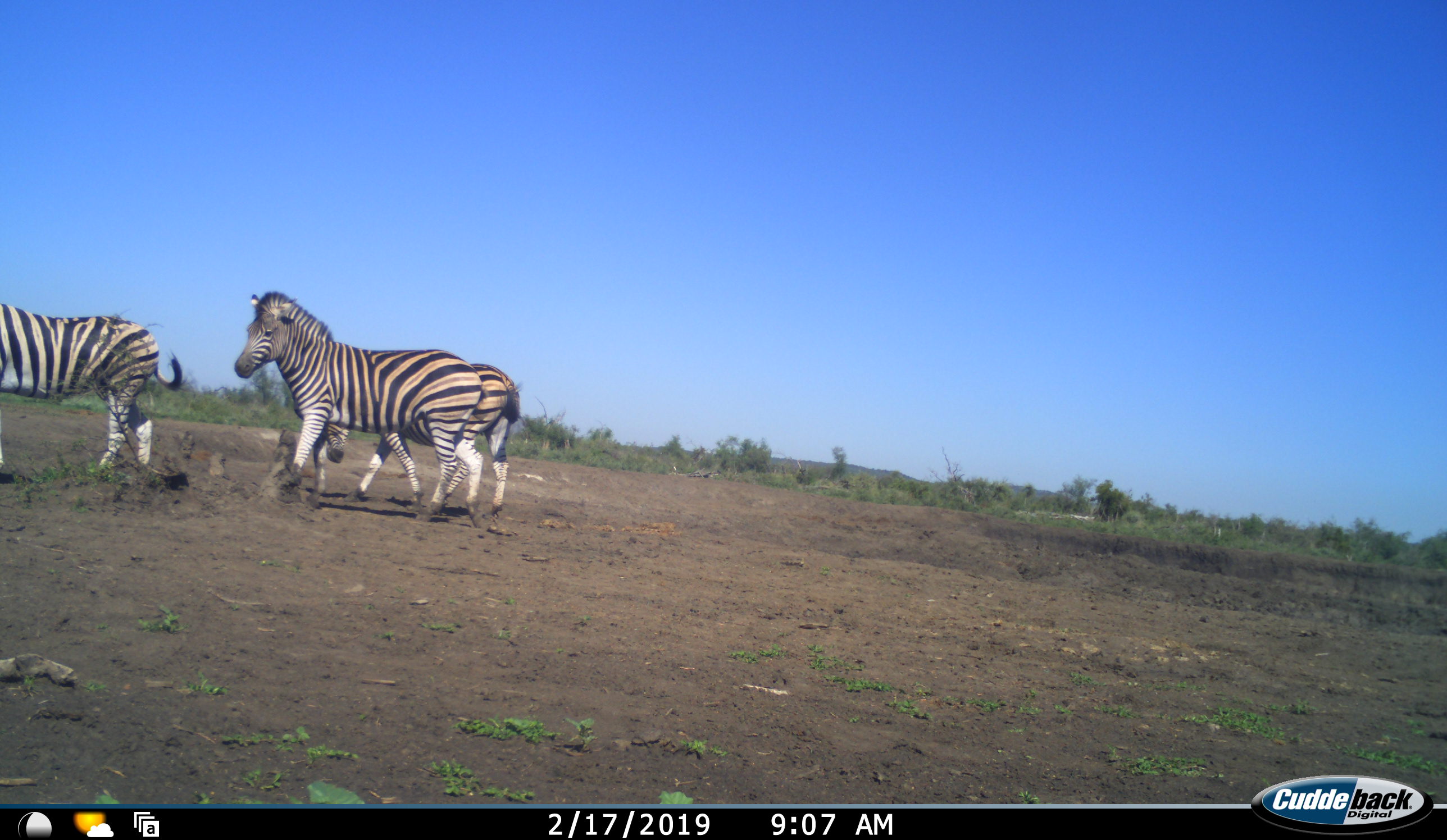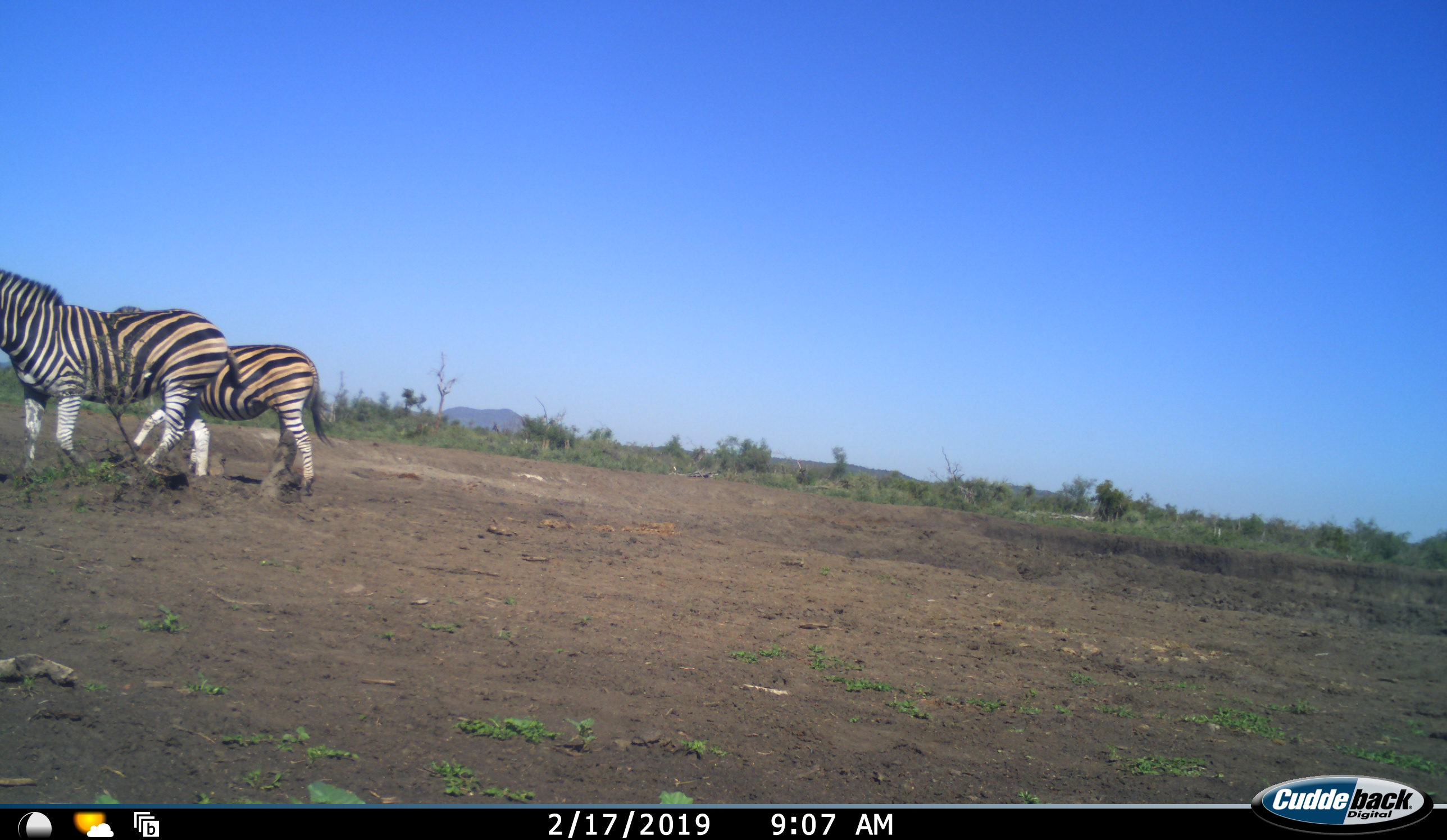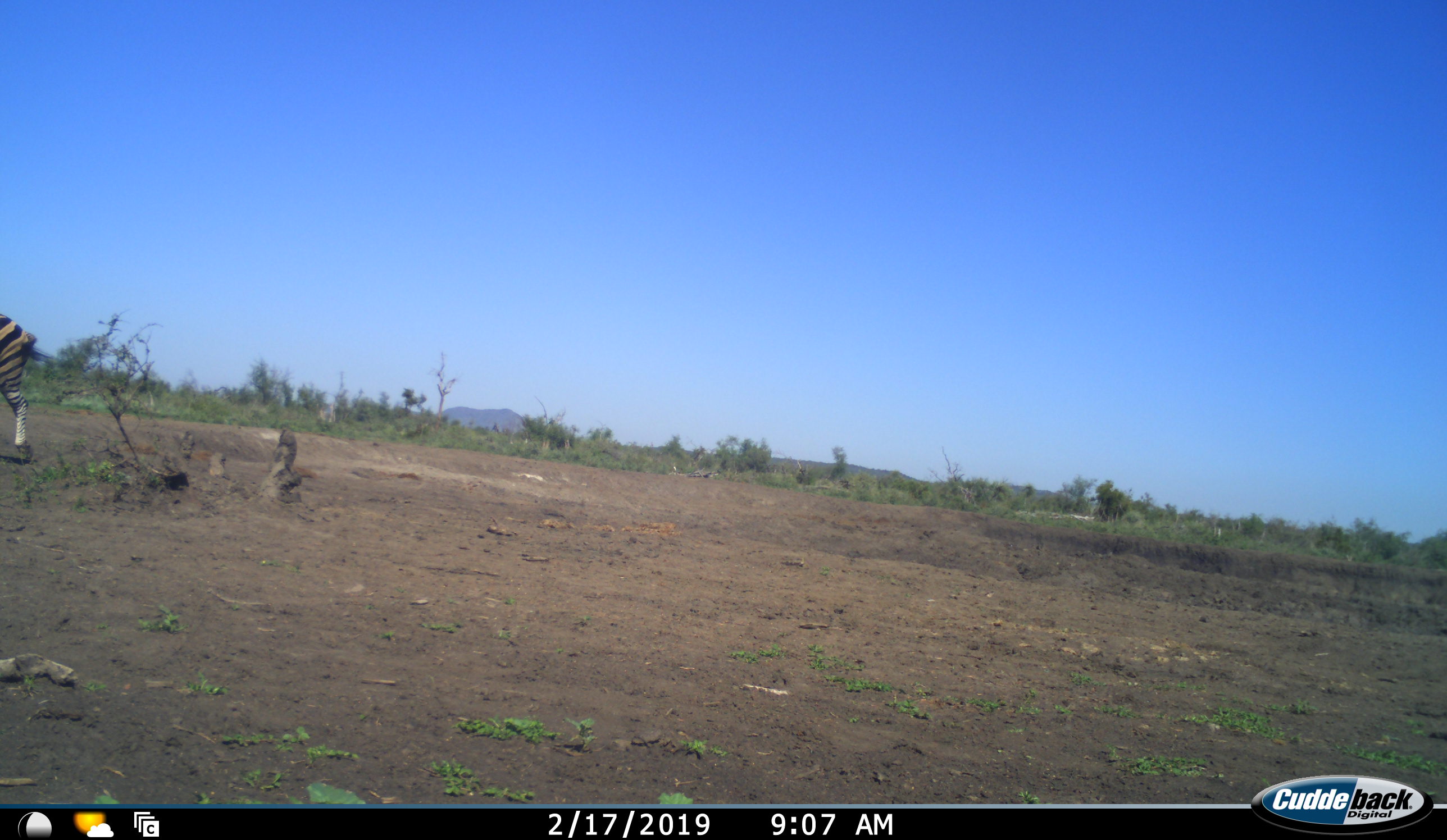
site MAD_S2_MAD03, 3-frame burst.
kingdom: Animalia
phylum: Chordata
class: Mammalia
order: Perissodactyla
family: Equidae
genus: Equus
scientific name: Equus quagga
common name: plains zebra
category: zebraplains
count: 3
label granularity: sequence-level